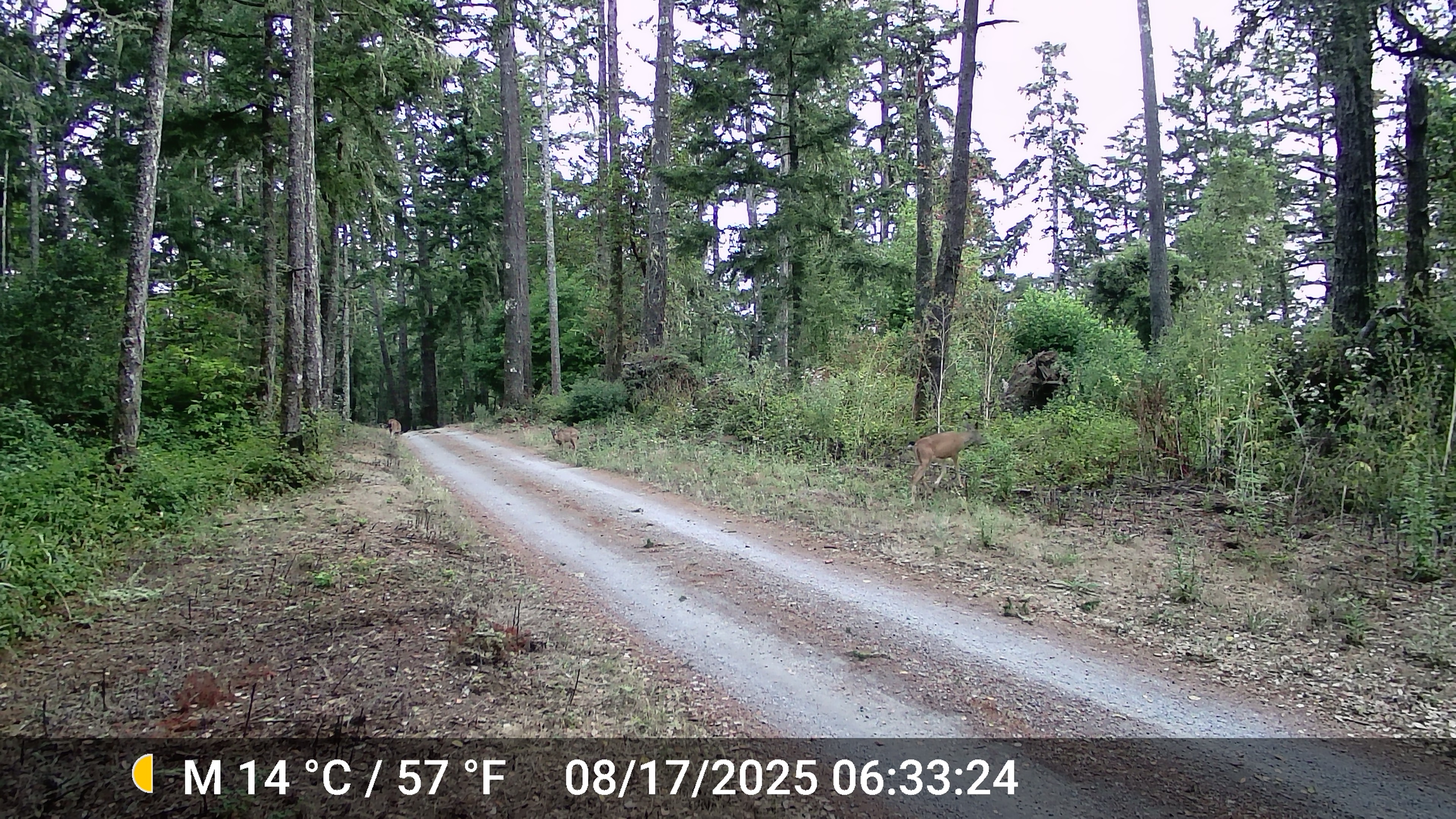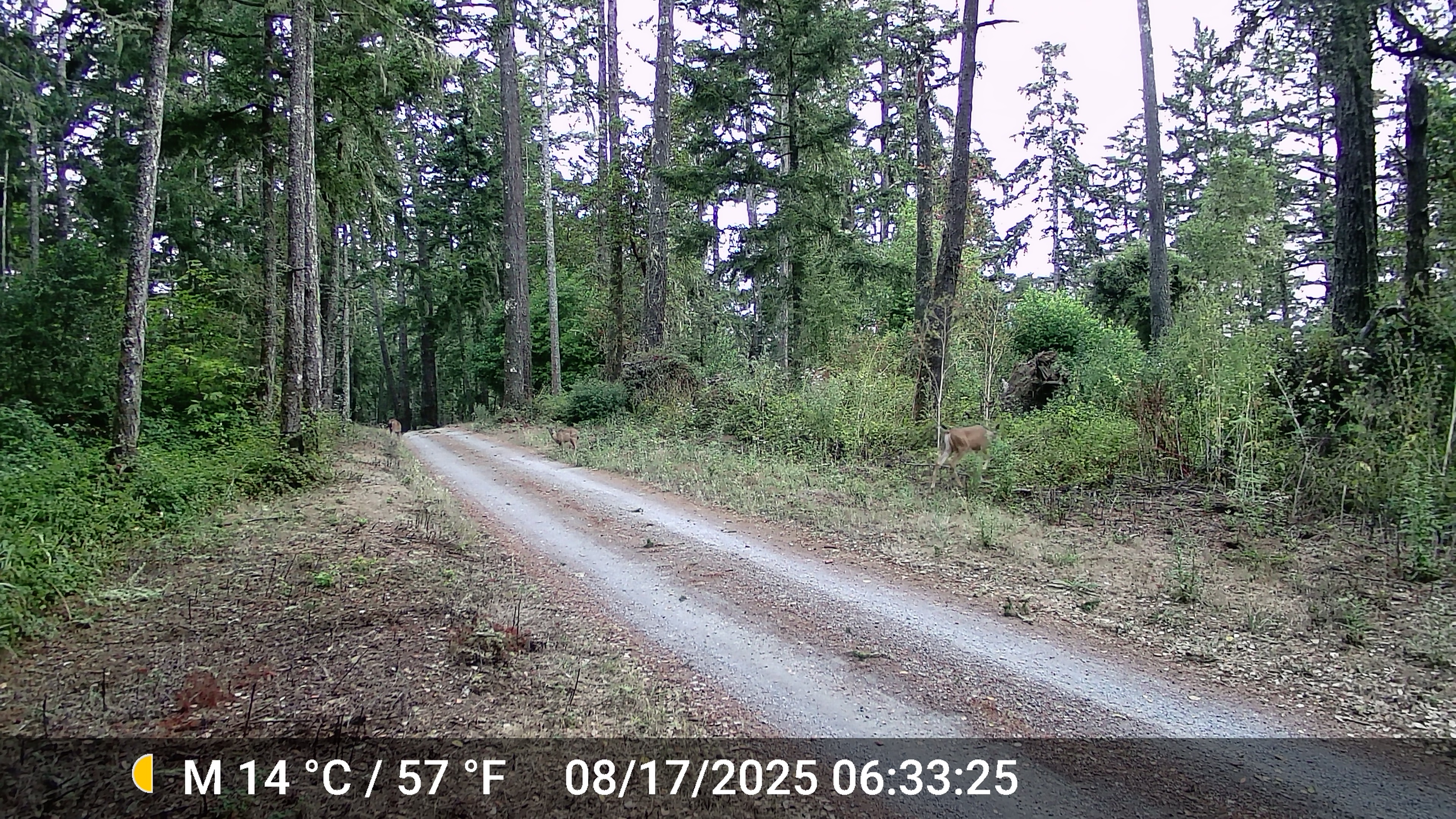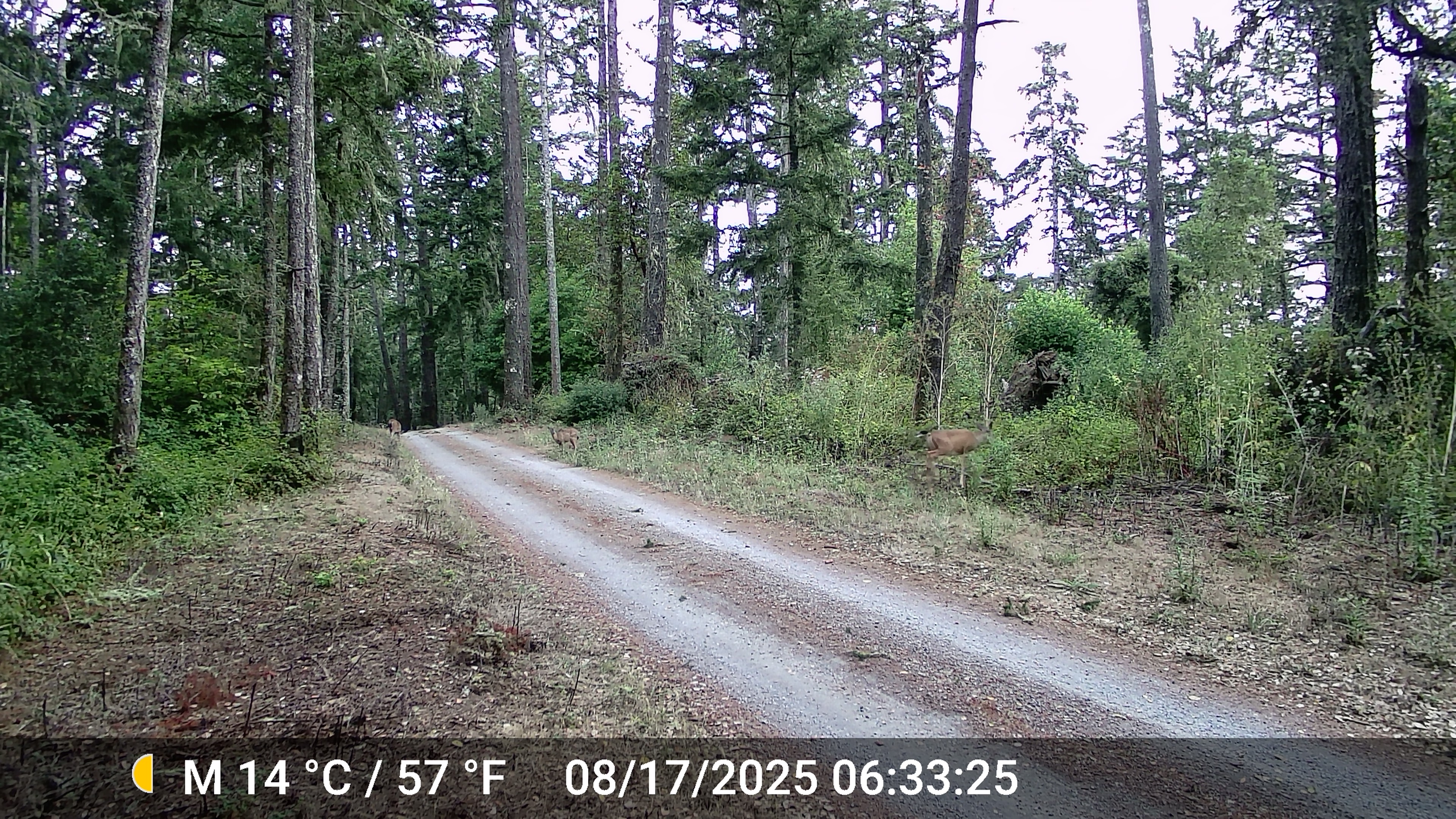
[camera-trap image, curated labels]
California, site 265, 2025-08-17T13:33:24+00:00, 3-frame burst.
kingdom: Animalia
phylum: Chordata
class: Mammalia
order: Artiodactyla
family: Cervidae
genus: Odocoileus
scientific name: Odocoileus hemionus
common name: mule deer